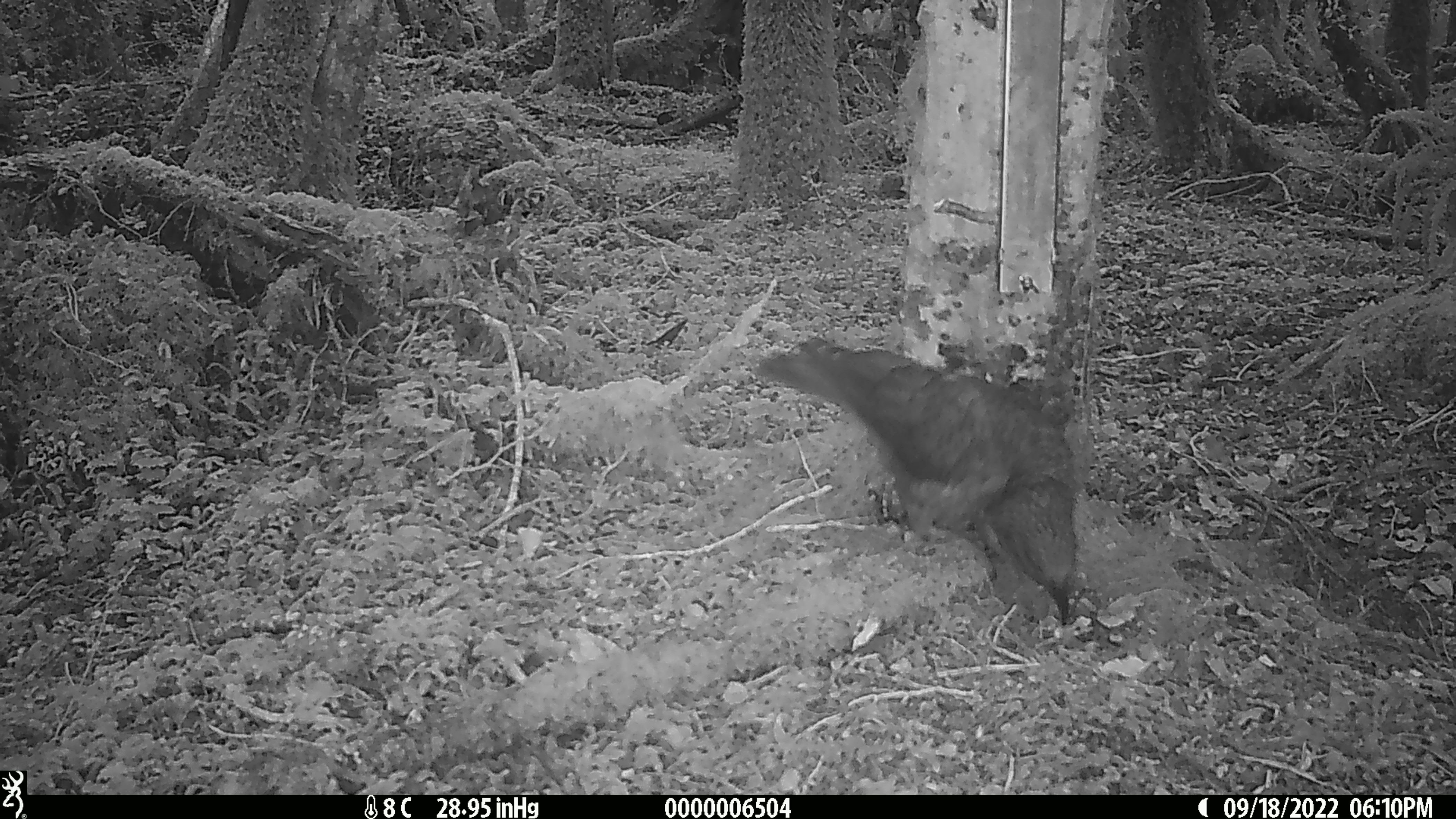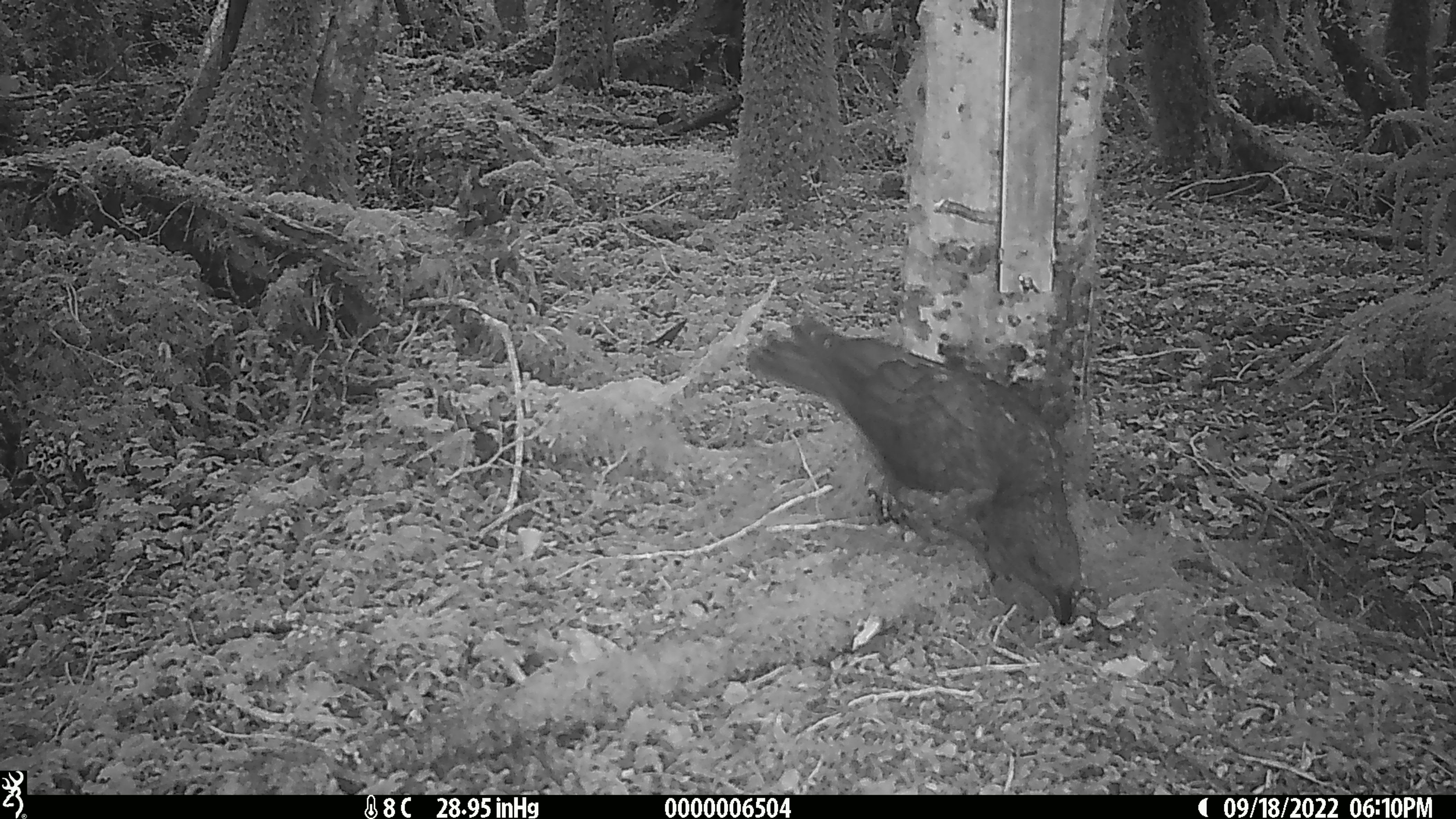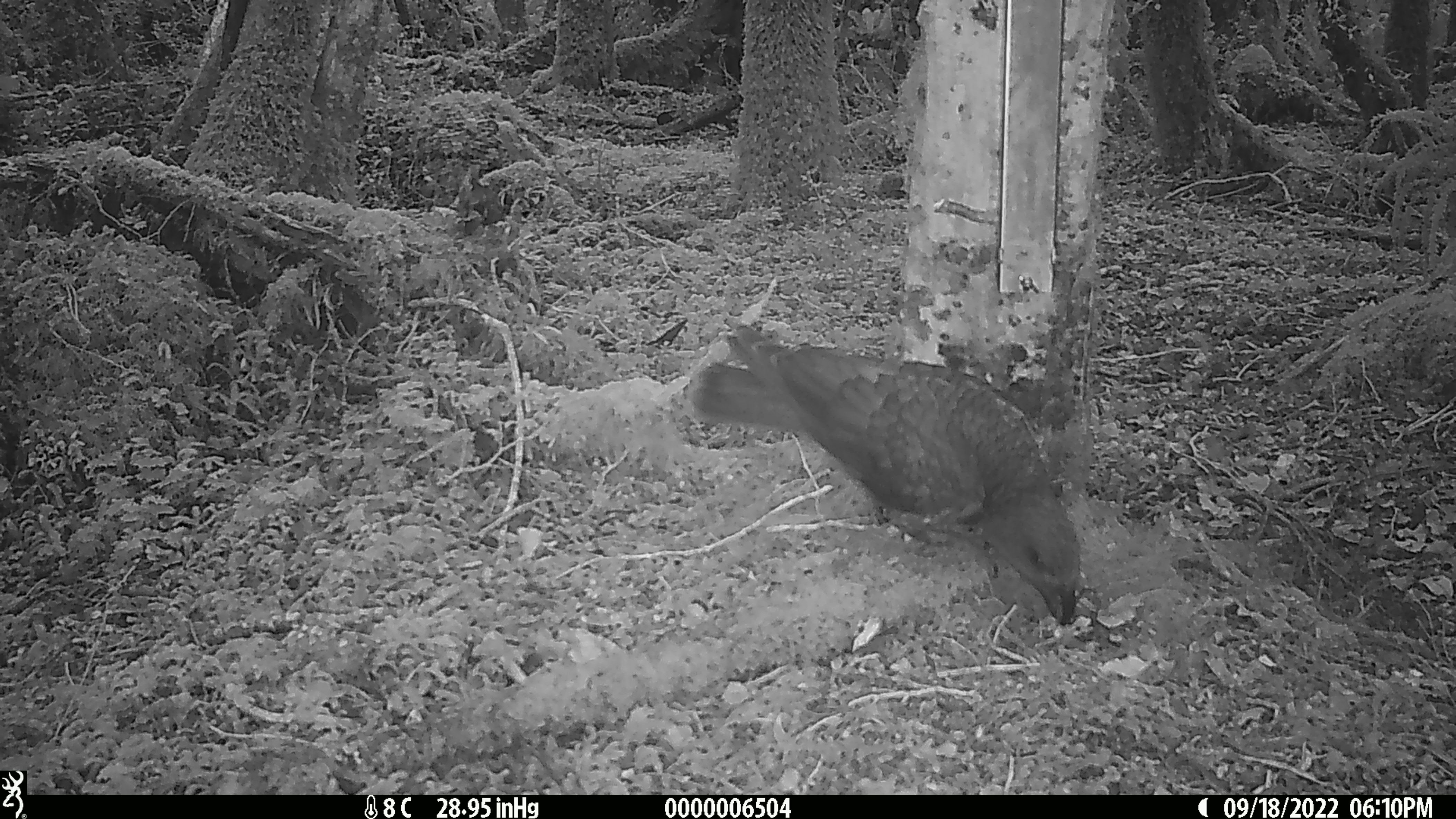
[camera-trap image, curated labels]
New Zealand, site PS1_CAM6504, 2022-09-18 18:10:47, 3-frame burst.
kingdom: Animalia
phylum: Chordata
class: Aves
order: Psittaciformes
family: Strigopidae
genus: Nestor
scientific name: Nestor notabilis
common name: kea